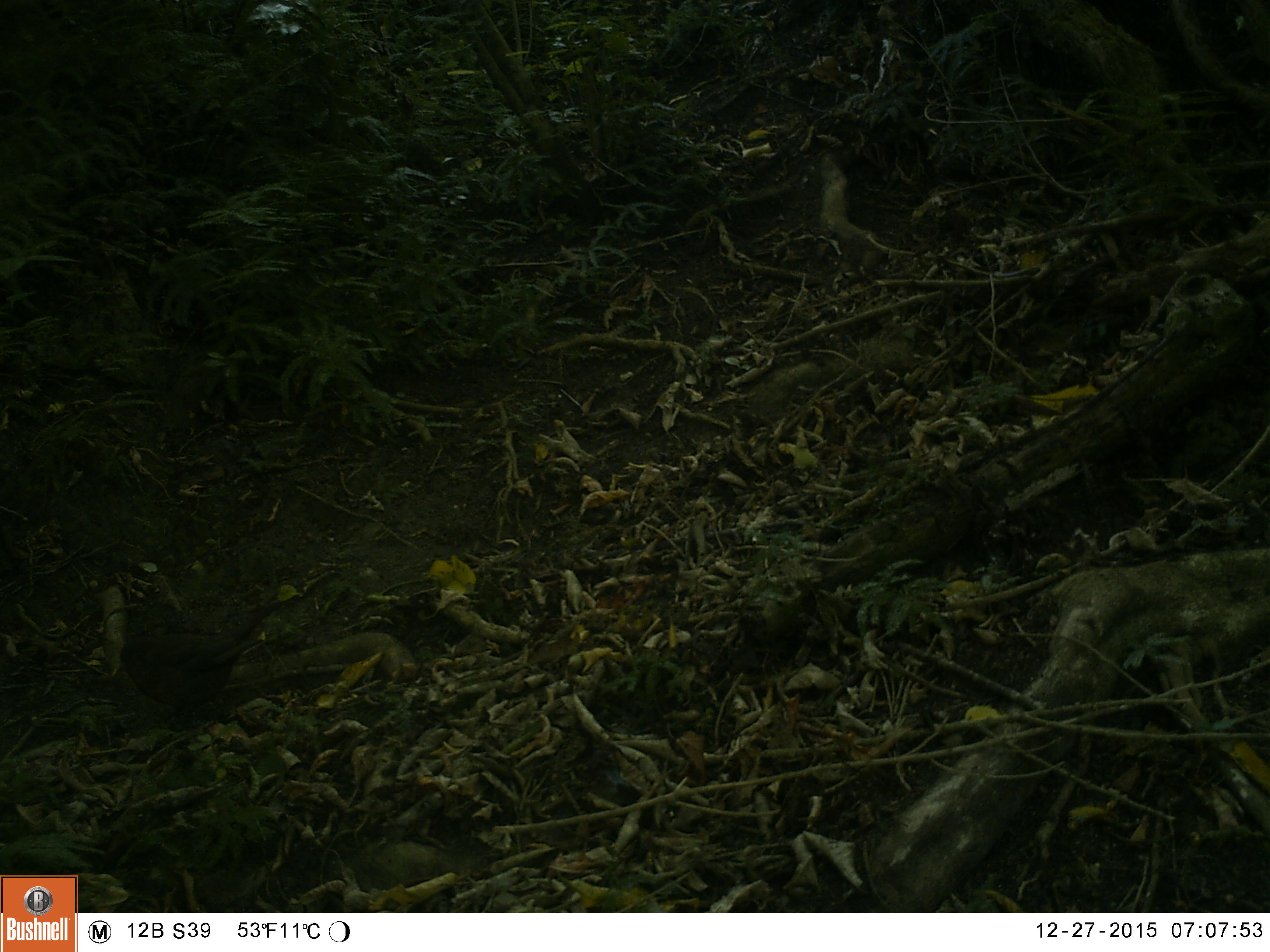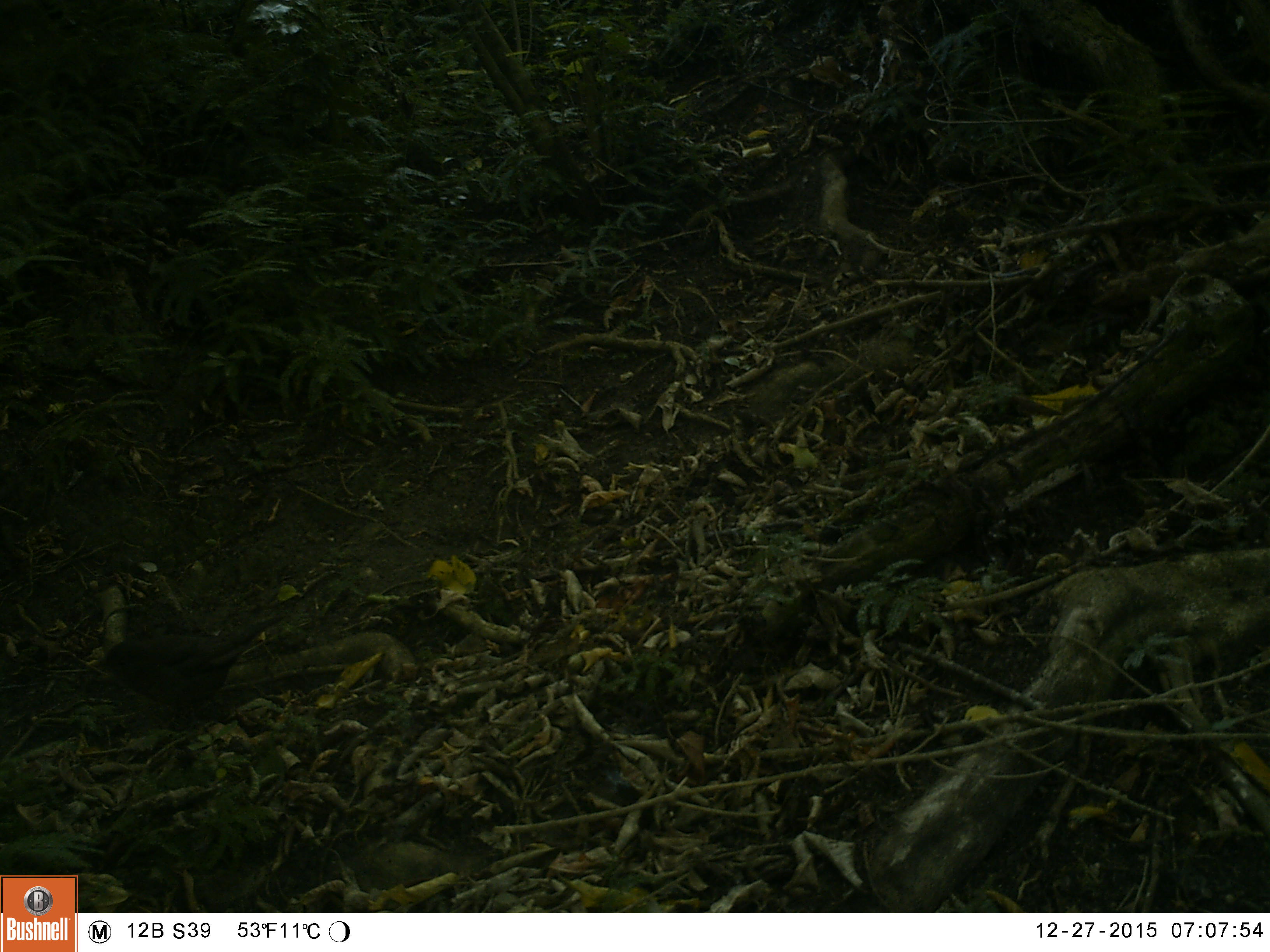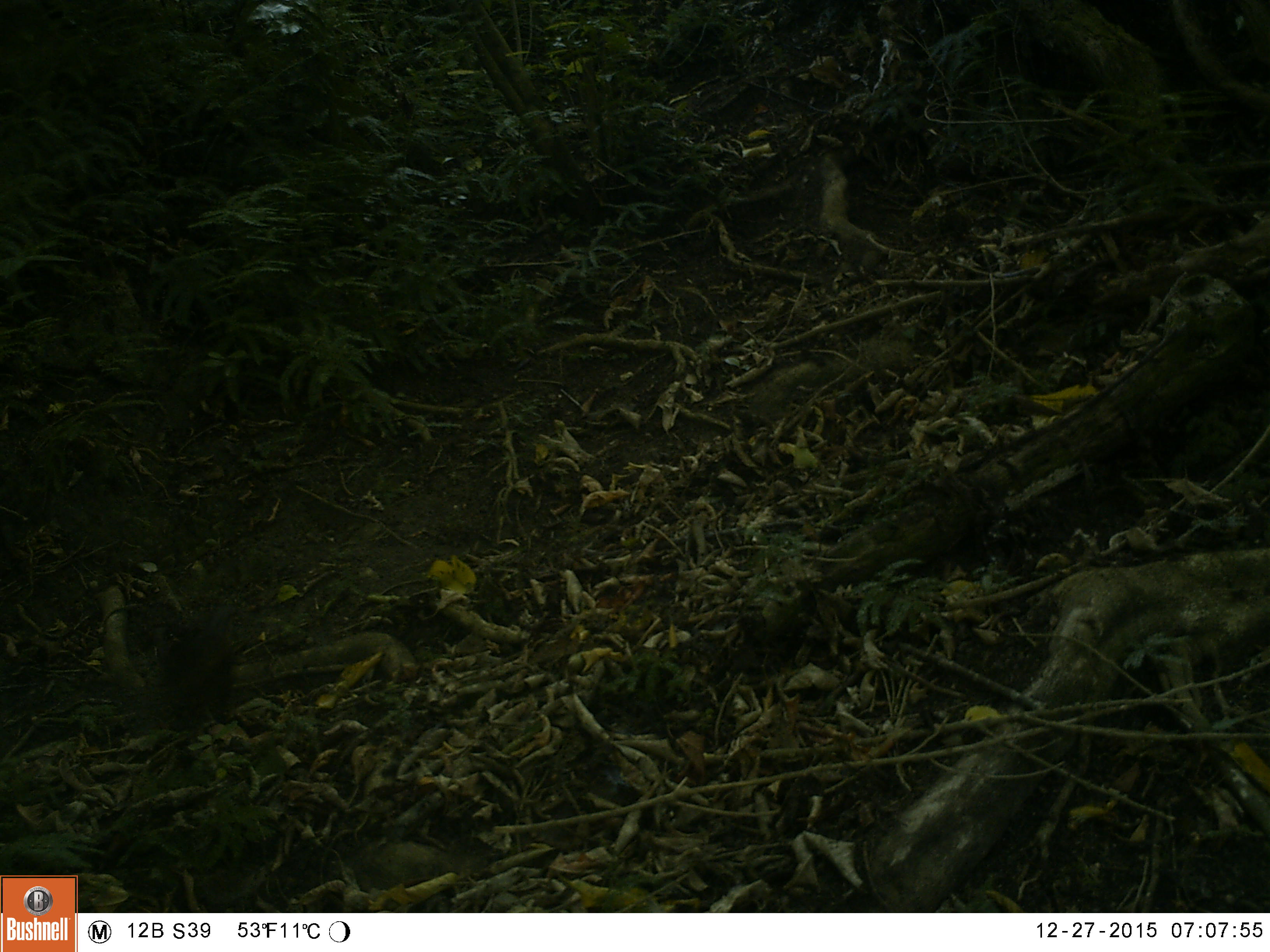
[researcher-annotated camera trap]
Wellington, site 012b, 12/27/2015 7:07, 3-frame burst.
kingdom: Animalia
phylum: Chordata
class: Aves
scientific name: Aves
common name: bird